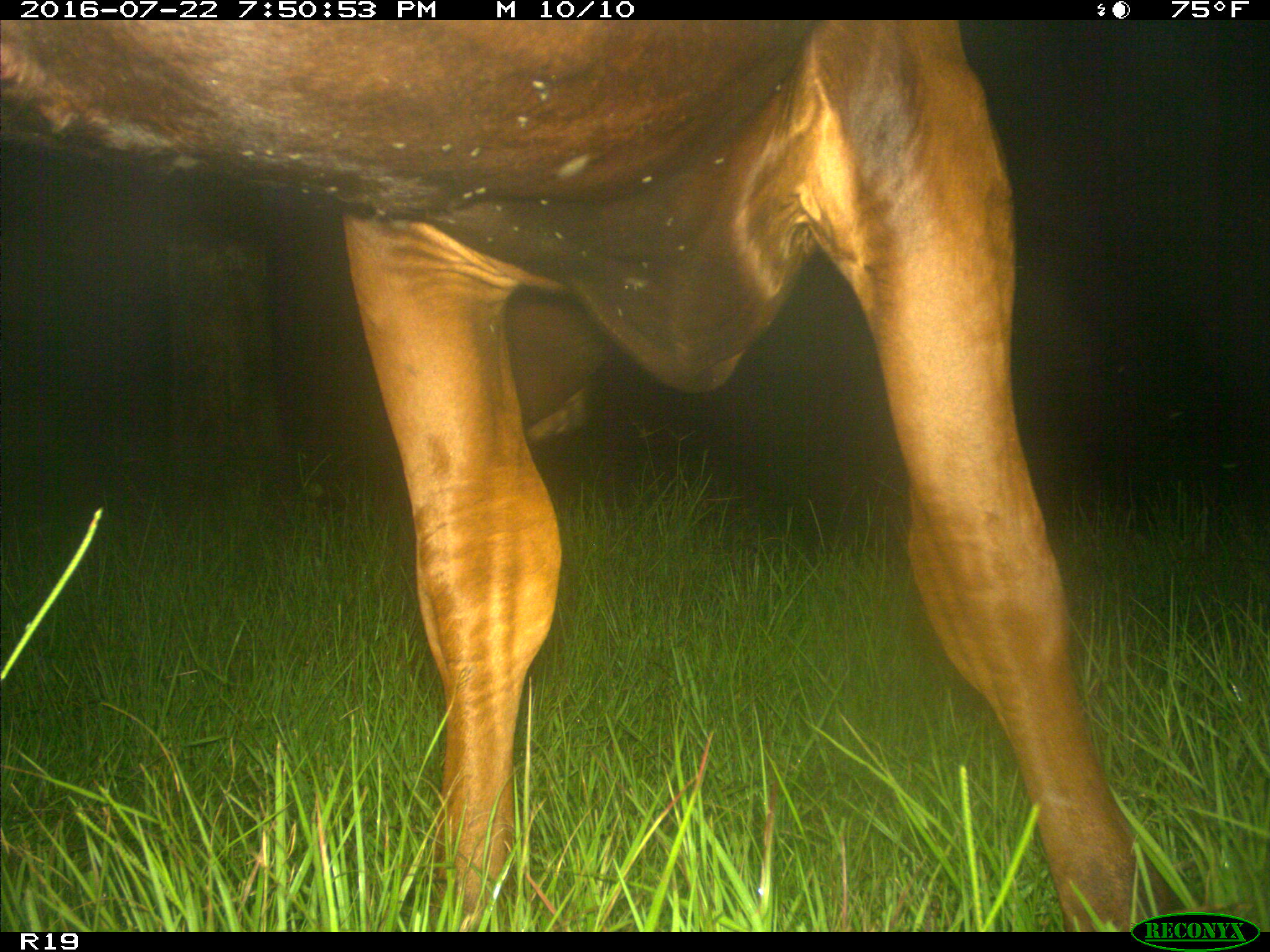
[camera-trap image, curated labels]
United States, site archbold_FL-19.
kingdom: Animalia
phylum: Chordata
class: Mammalia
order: Artiodactyla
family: Bovidae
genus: Bos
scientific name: Bos taurus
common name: domestic cow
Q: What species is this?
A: Bos taurus (domestic cow).